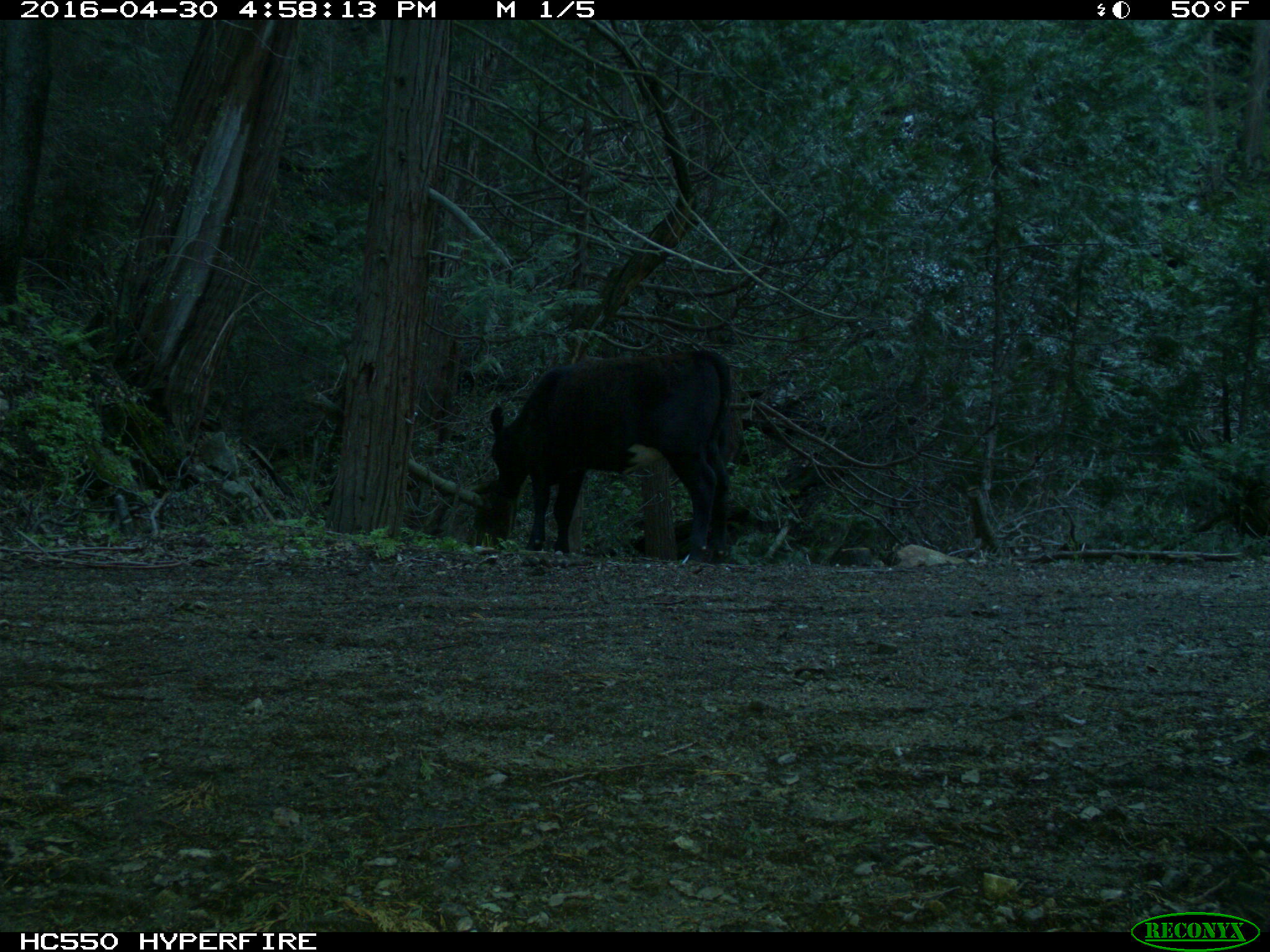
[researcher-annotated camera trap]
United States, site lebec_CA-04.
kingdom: Animalia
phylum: Chordata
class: Mammalia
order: Artiodactyla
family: Bovidae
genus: Bos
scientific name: Bos taurus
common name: domestic cow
Bos taurus (domestic cow).